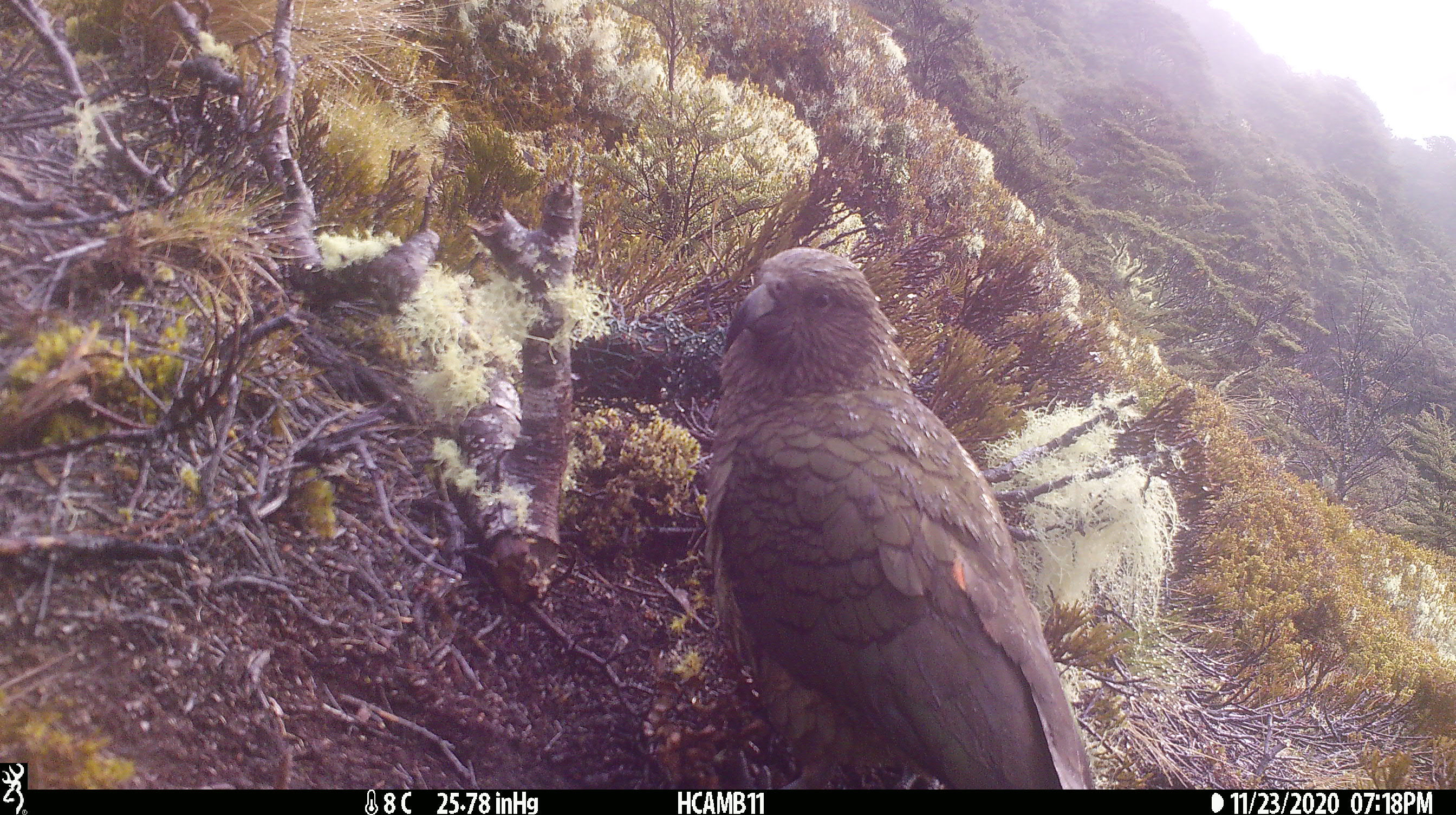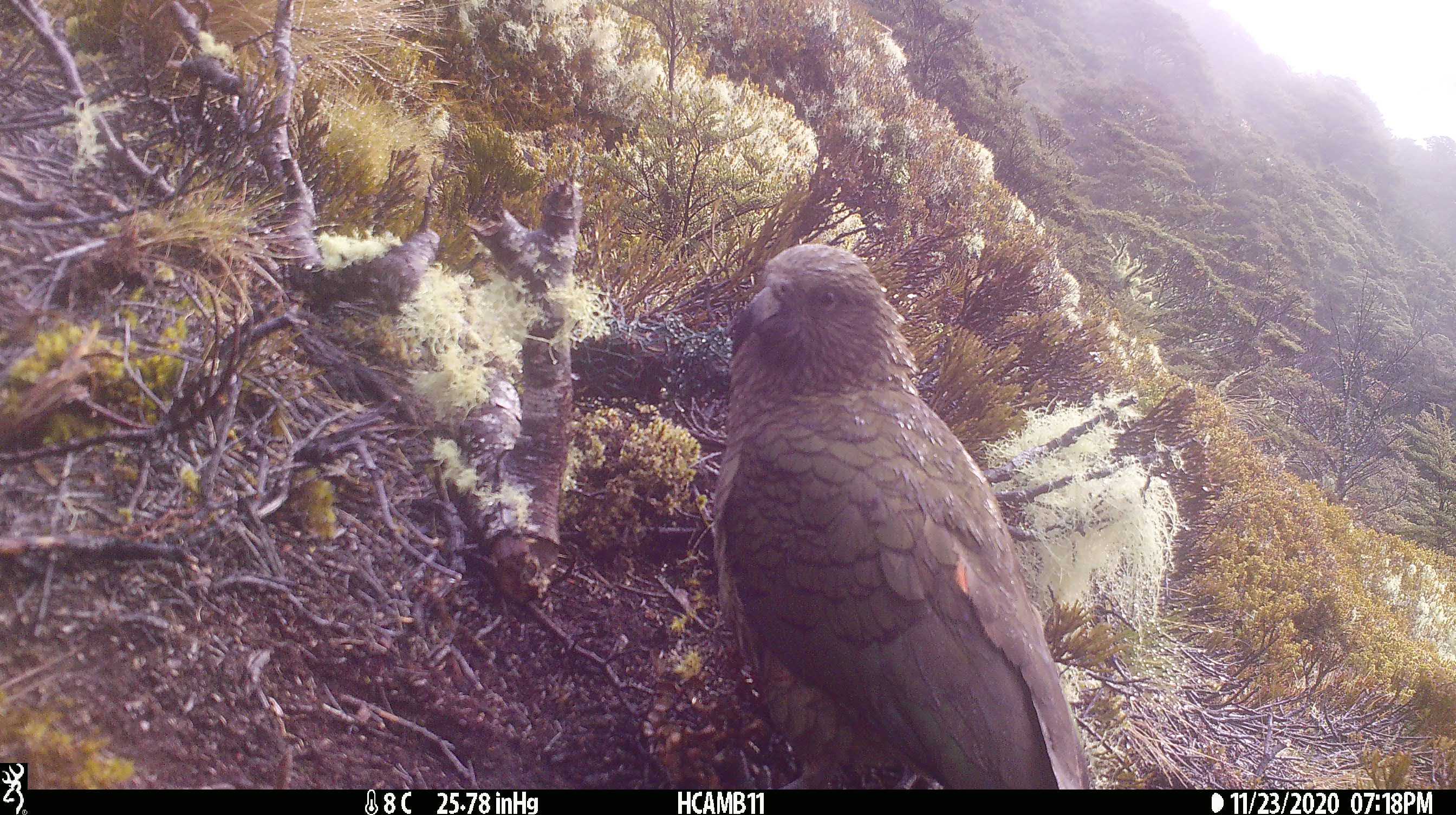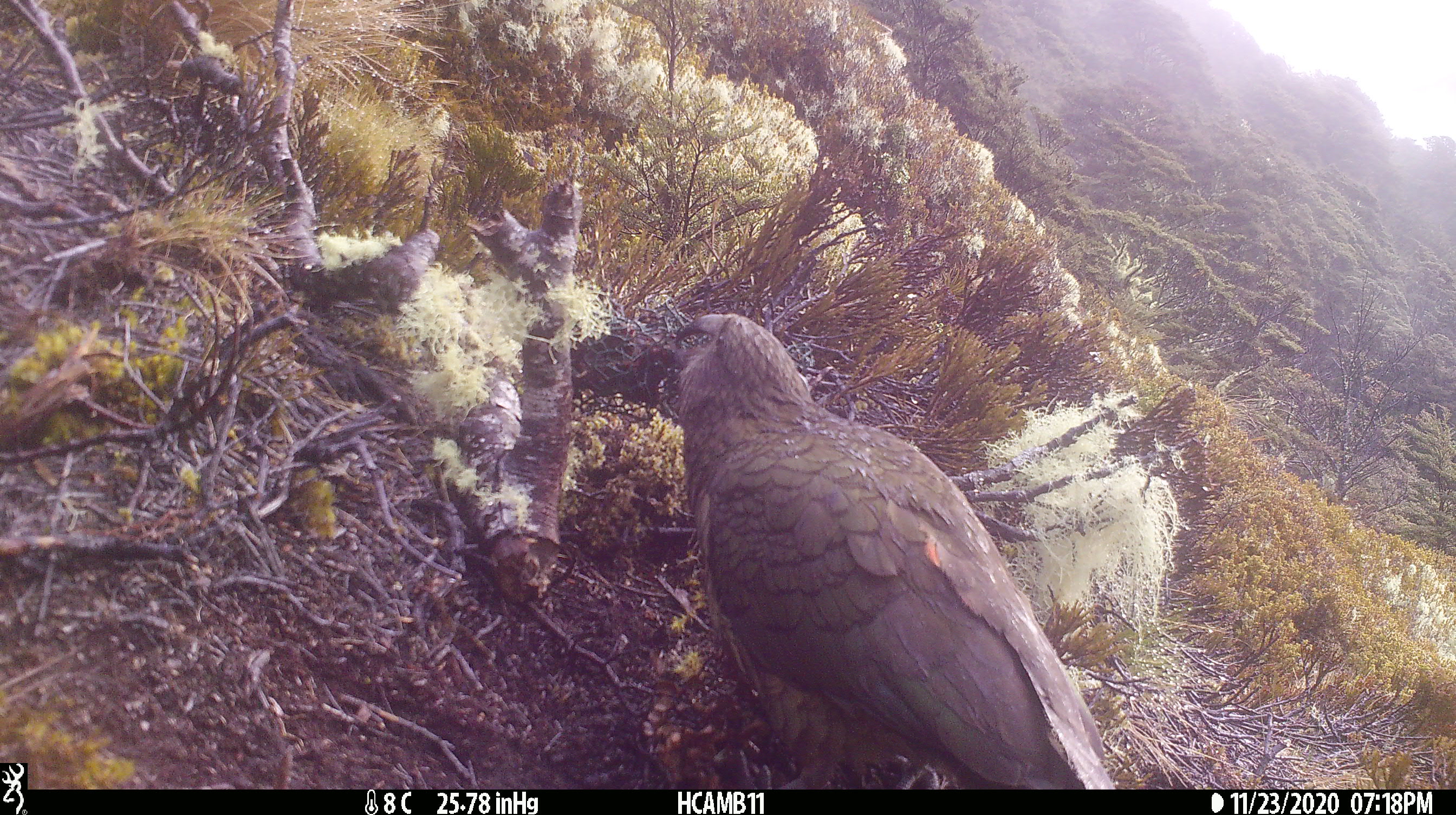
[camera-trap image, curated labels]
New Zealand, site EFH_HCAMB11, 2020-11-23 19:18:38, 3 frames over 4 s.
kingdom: Animalia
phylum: Chordata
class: Aves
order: Psittaciformes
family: Strigopidae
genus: Nestor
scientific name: Nestor notabilis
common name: kea